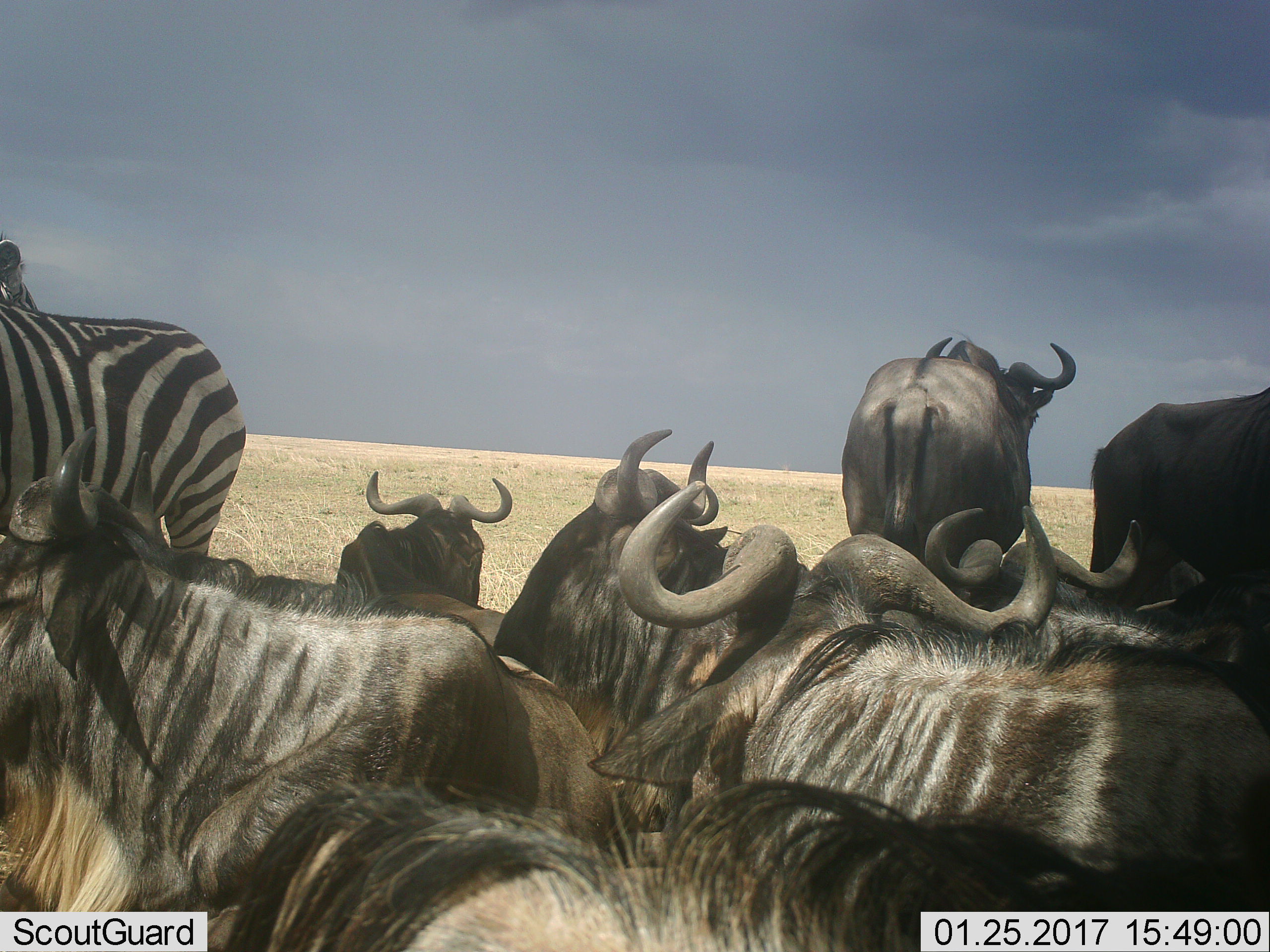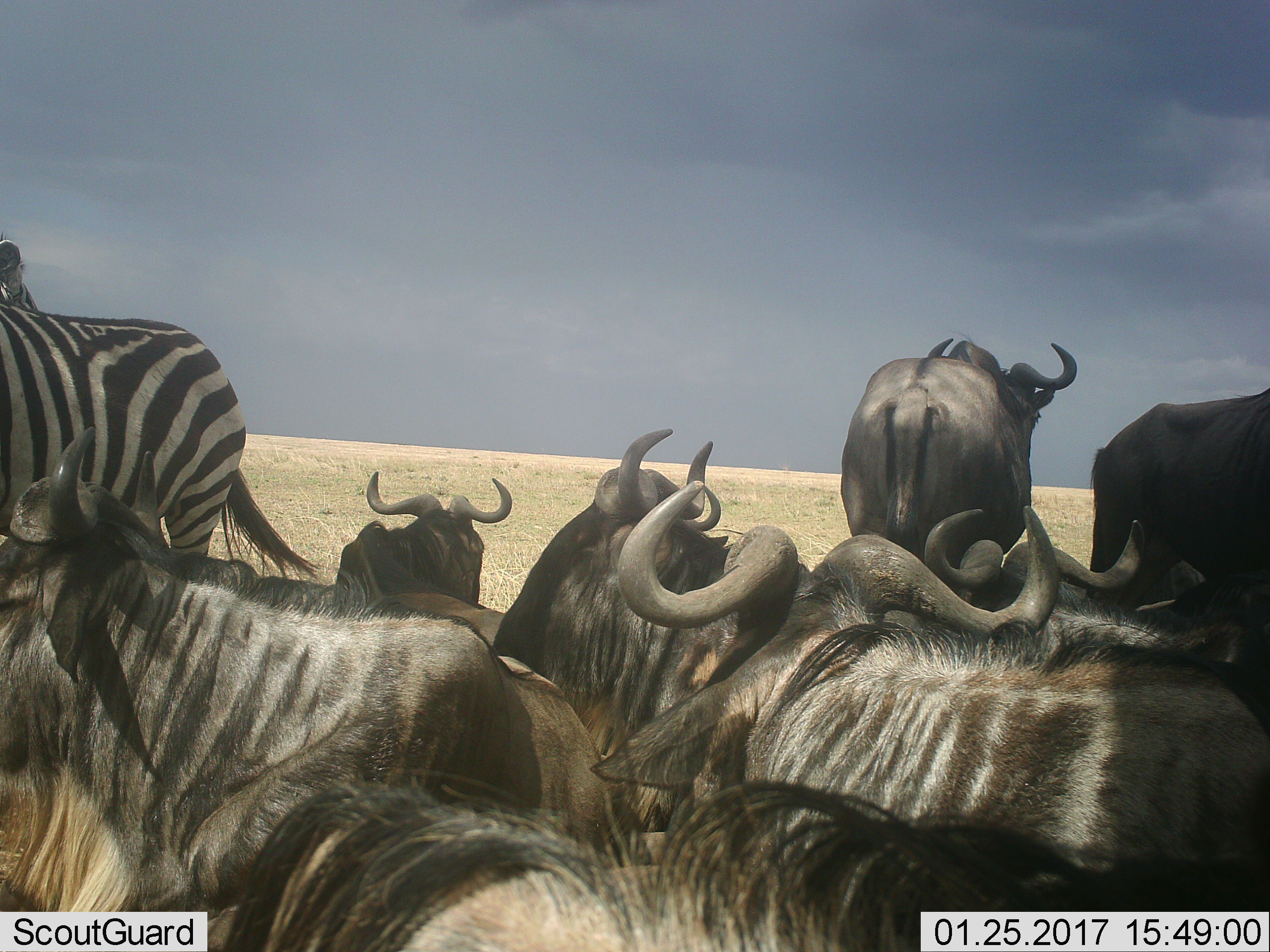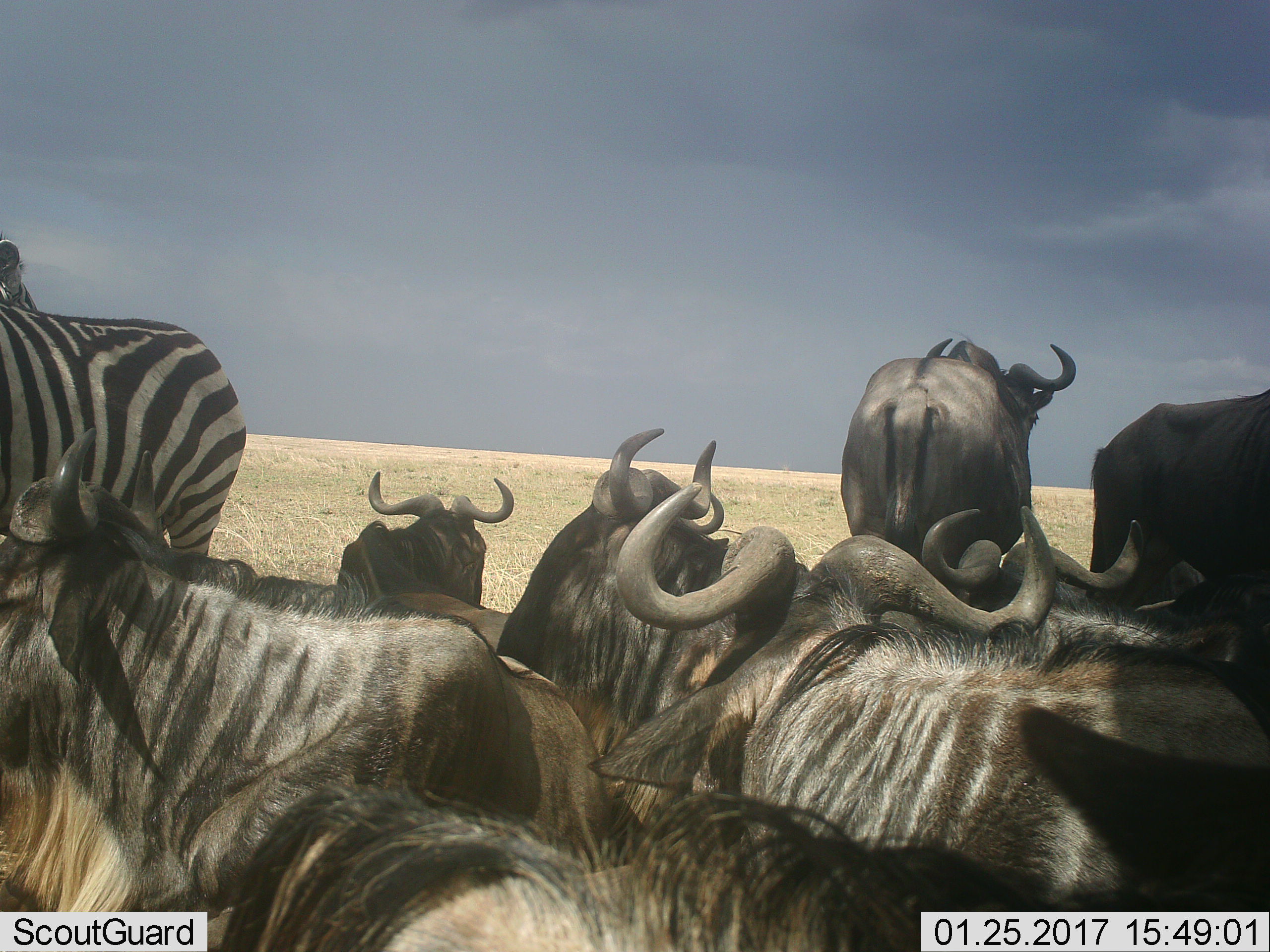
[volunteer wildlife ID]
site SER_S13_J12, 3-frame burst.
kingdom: Animalia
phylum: Chordata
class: Mammalia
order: Artiodactyla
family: Bovidae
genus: Connochaetes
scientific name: Connochaetes taurinus taurinus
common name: blue wildebeest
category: wildebeestblue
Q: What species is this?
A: Wildebeestblue (blue wildebeest) (Connochaetes taurinus taurinus).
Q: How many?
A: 8.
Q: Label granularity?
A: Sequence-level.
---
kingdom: Animalia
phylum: Chordata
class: Mammalia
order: Perissodactyla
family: Equidae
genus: Equus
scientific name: Equus quagga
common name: plains zebra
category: zebraplains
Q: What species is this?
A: Zebraplains (plains zebra) (Equus quagga).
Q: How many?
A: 1.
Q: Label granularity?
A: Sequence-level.